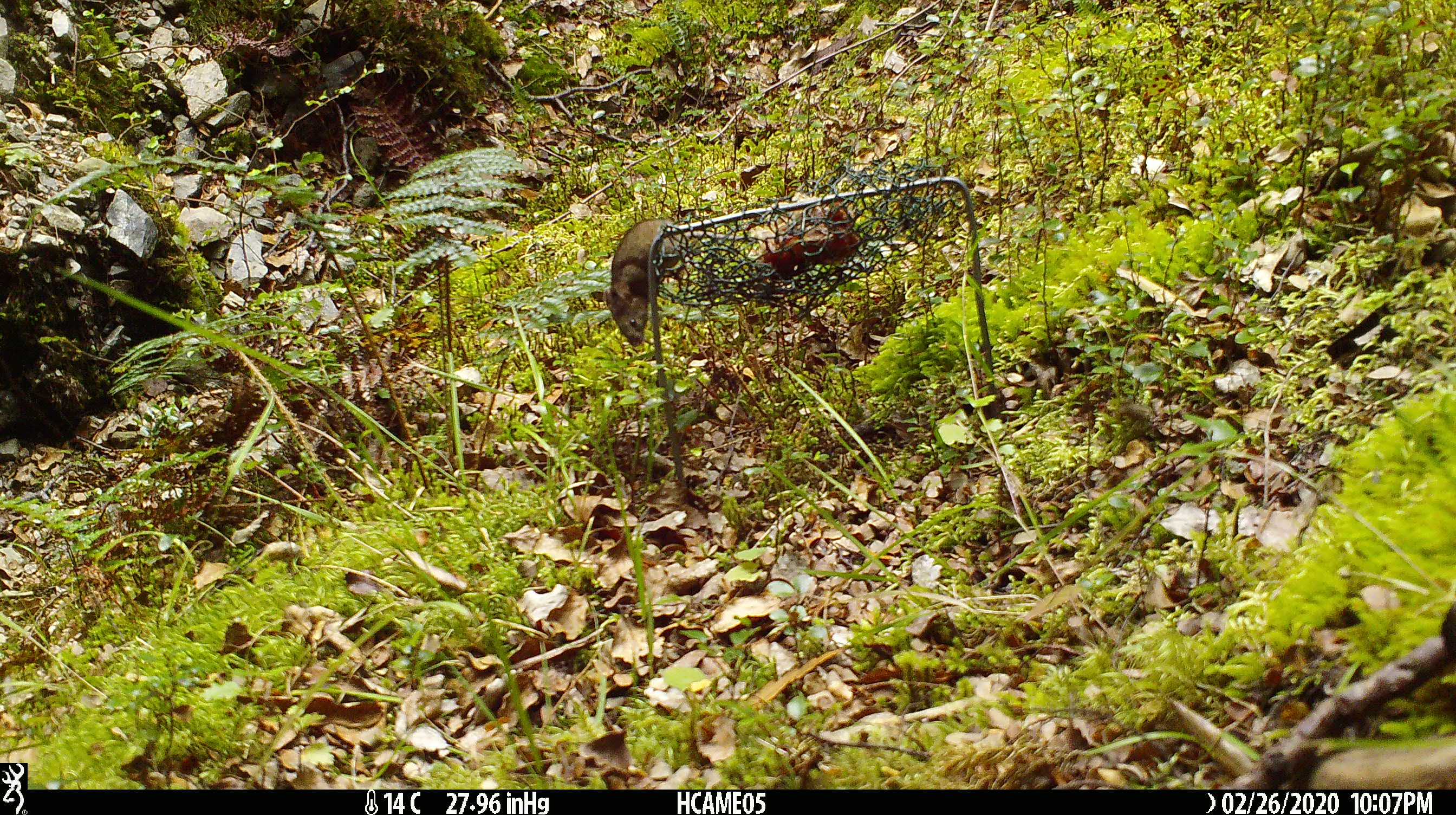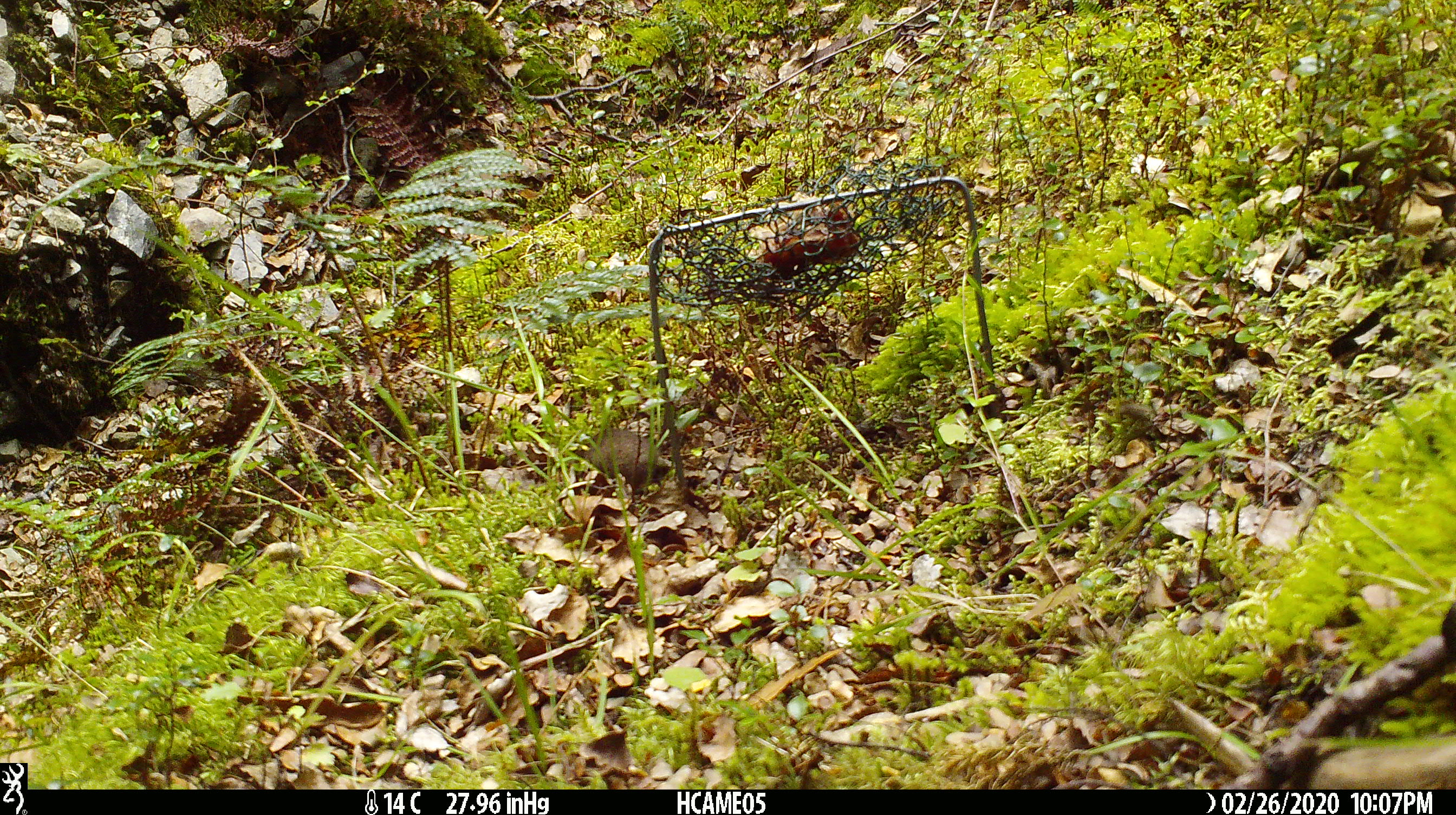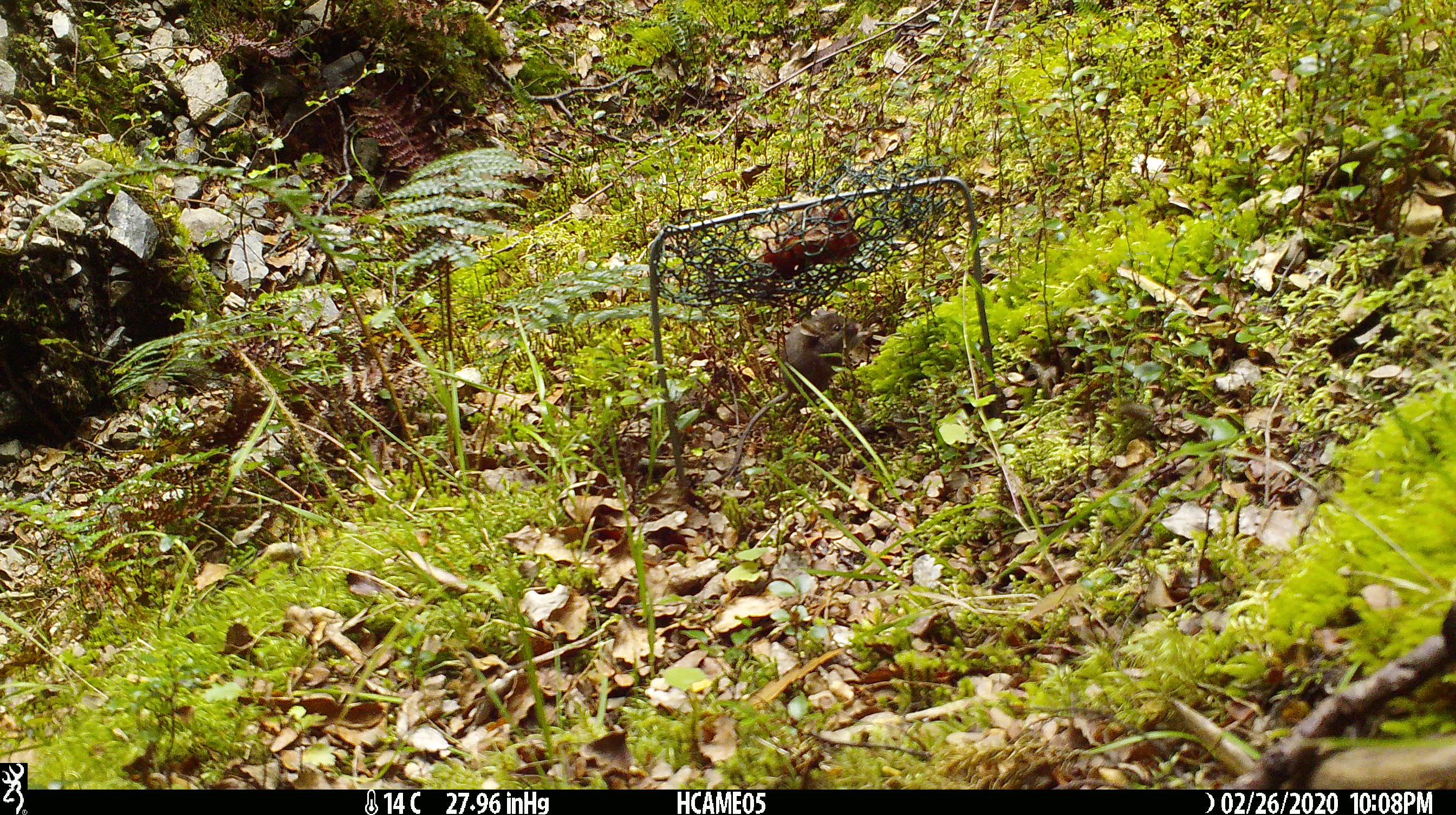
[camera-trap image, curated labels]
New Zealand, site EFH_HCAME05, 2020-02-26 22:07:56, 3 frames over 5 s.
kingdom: Animalia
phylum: Chordata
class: Mammalia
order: Rodentia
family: Muridae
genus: Mus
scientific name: Mus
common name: mouse